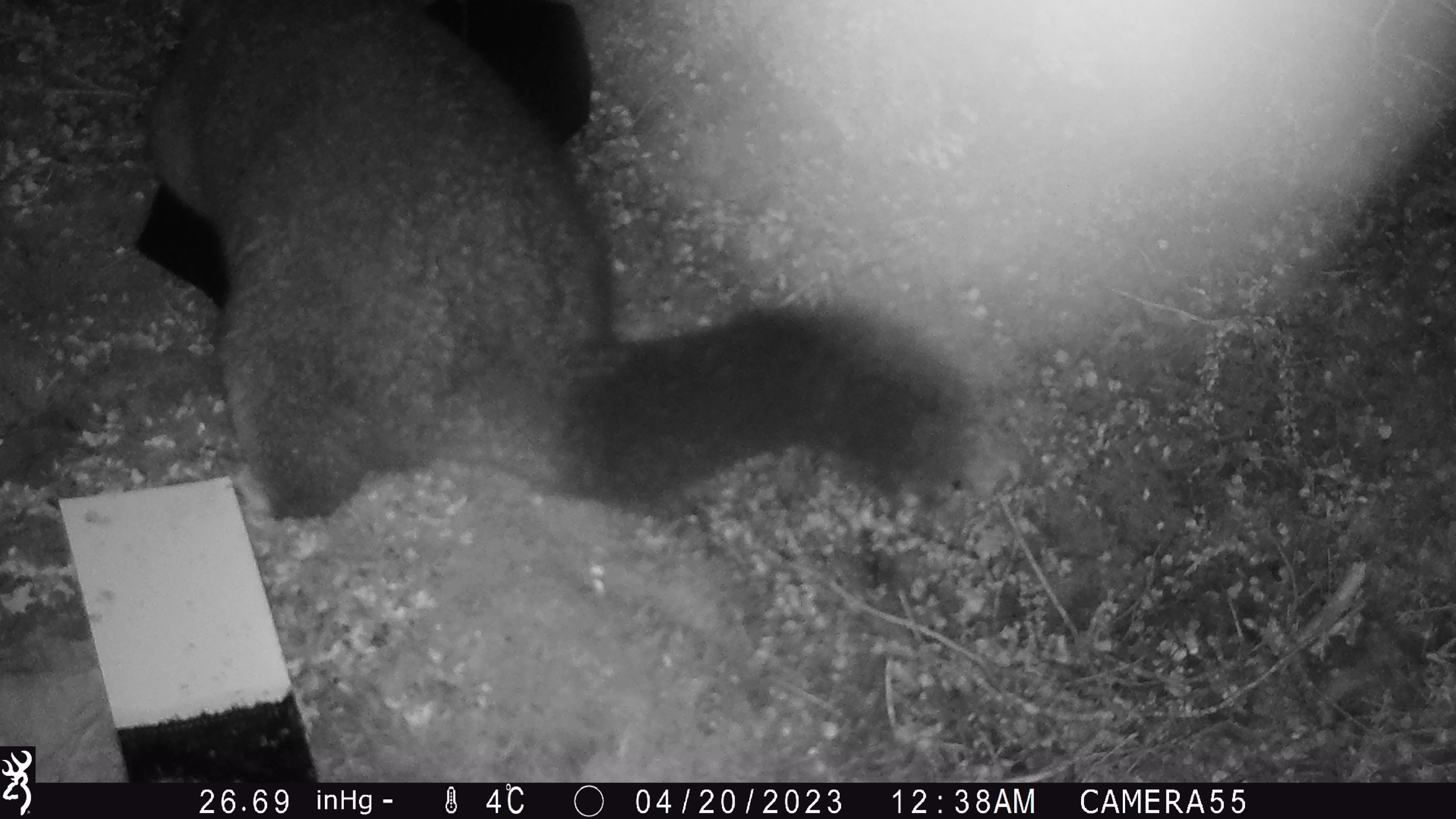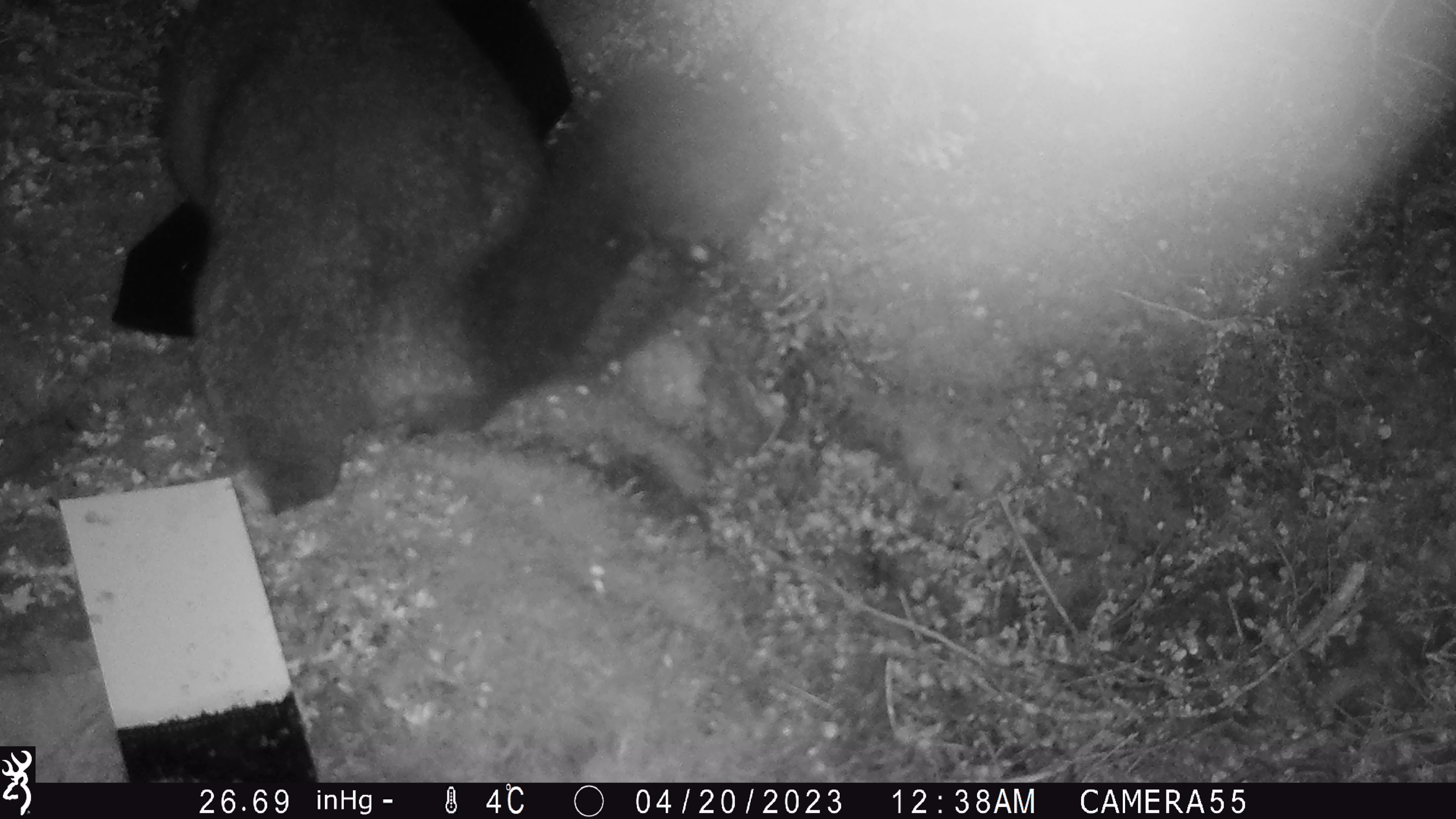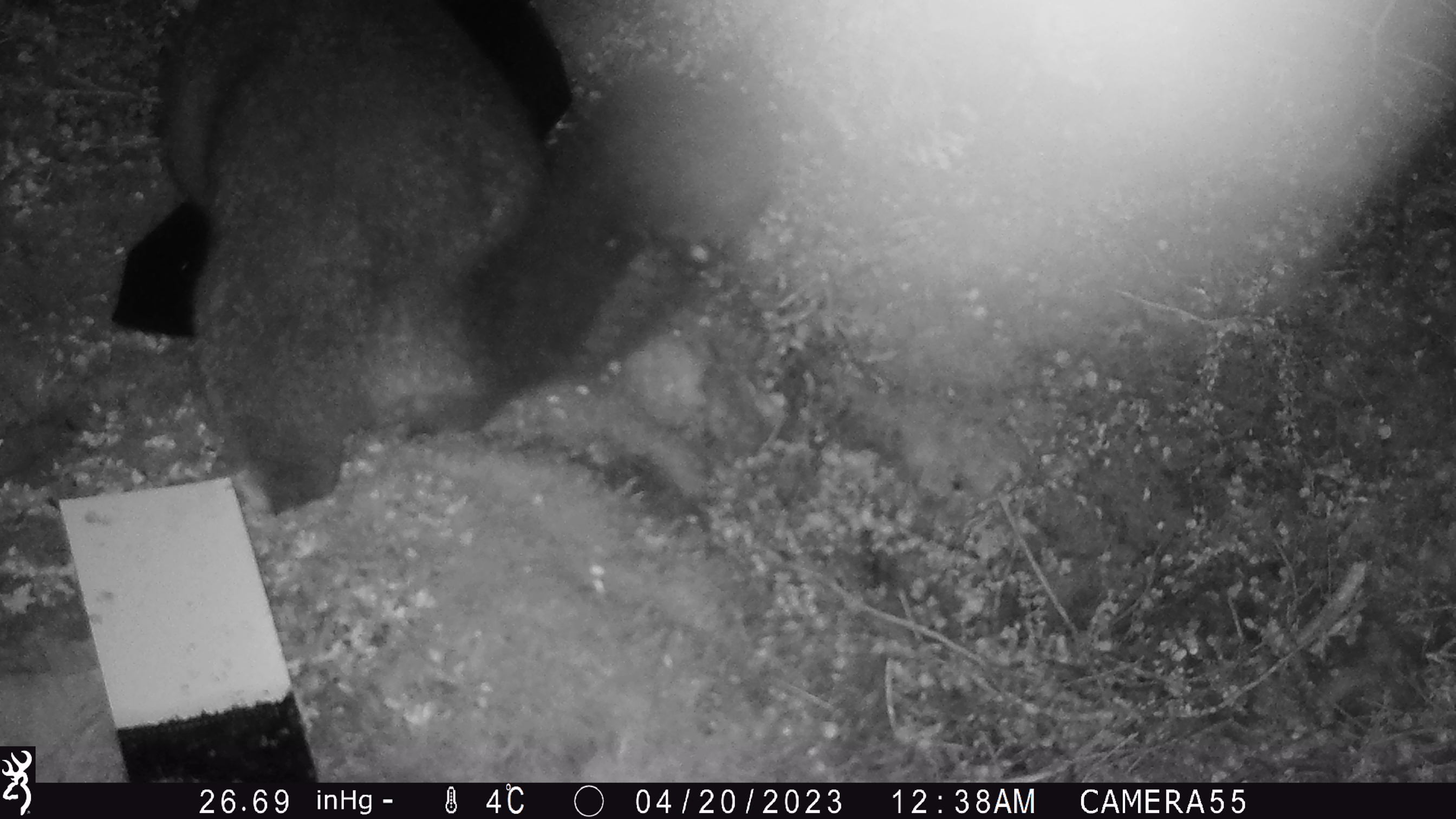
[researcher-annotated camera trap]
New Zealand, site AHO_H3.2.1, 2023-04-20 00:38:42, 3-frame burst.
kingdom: Animalia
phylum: Chordata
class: Mammalia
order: Carnivora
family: Mustelidae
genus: Mustela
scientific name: Mustela erminea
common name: stoat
Stoat (Mustela erminea).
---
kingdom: Animalia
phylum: Chordata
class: Mammalia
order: Diprotodontia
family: Phalangeridae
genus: Trichosurus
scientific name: Trichosurus vulpecula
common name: common brushtail possum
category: possum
Possum (common brushtail possum) (Trichosurus vulpecula).